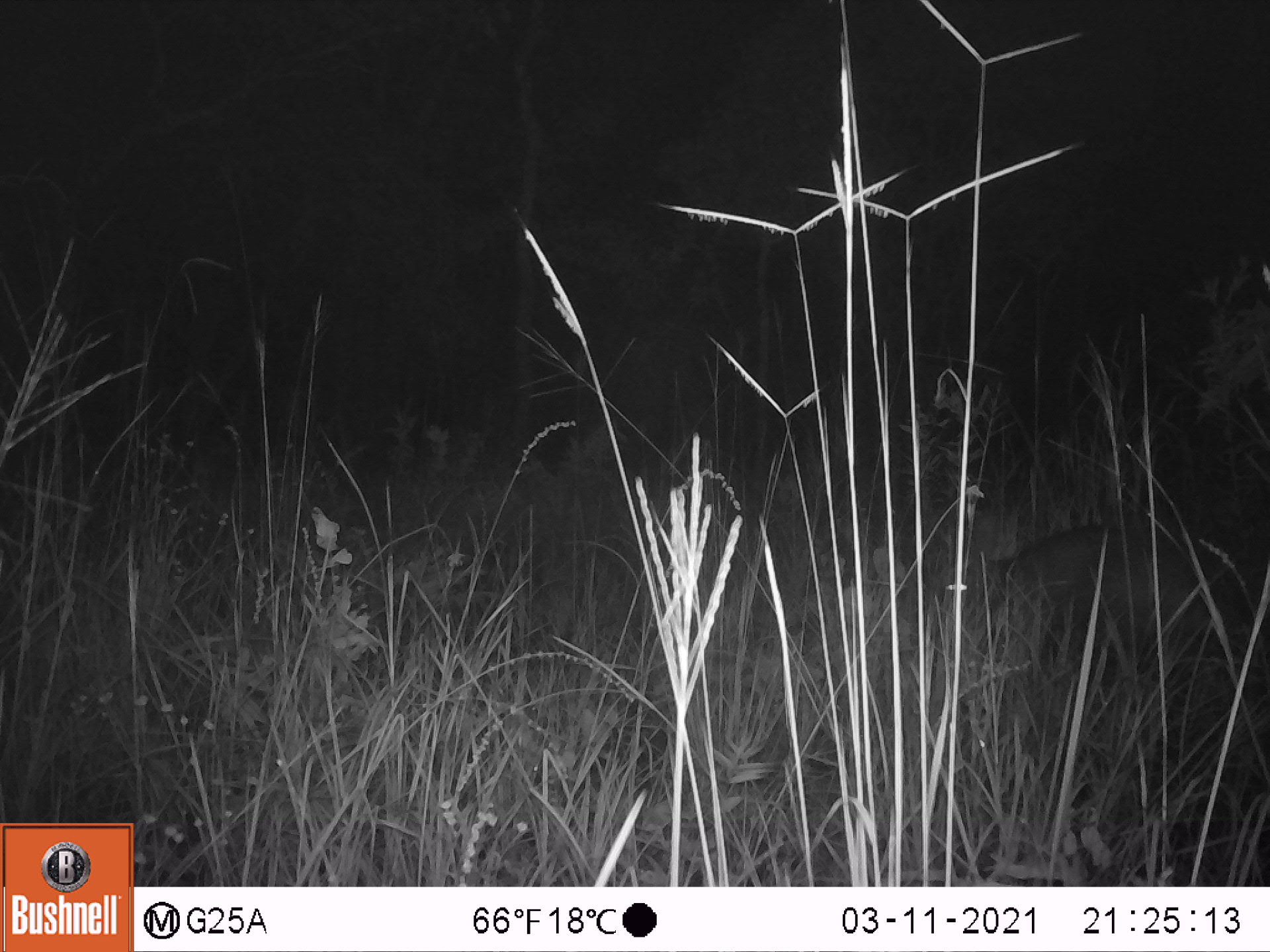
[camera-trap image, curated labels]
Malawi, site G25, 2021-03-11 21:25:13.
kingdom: Animalia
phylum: Chordata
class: Mammalia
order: Artiodactyla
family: Suidae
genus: Potamochoerus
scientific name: Potamochoerus larvatus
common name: bushpig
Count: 1.